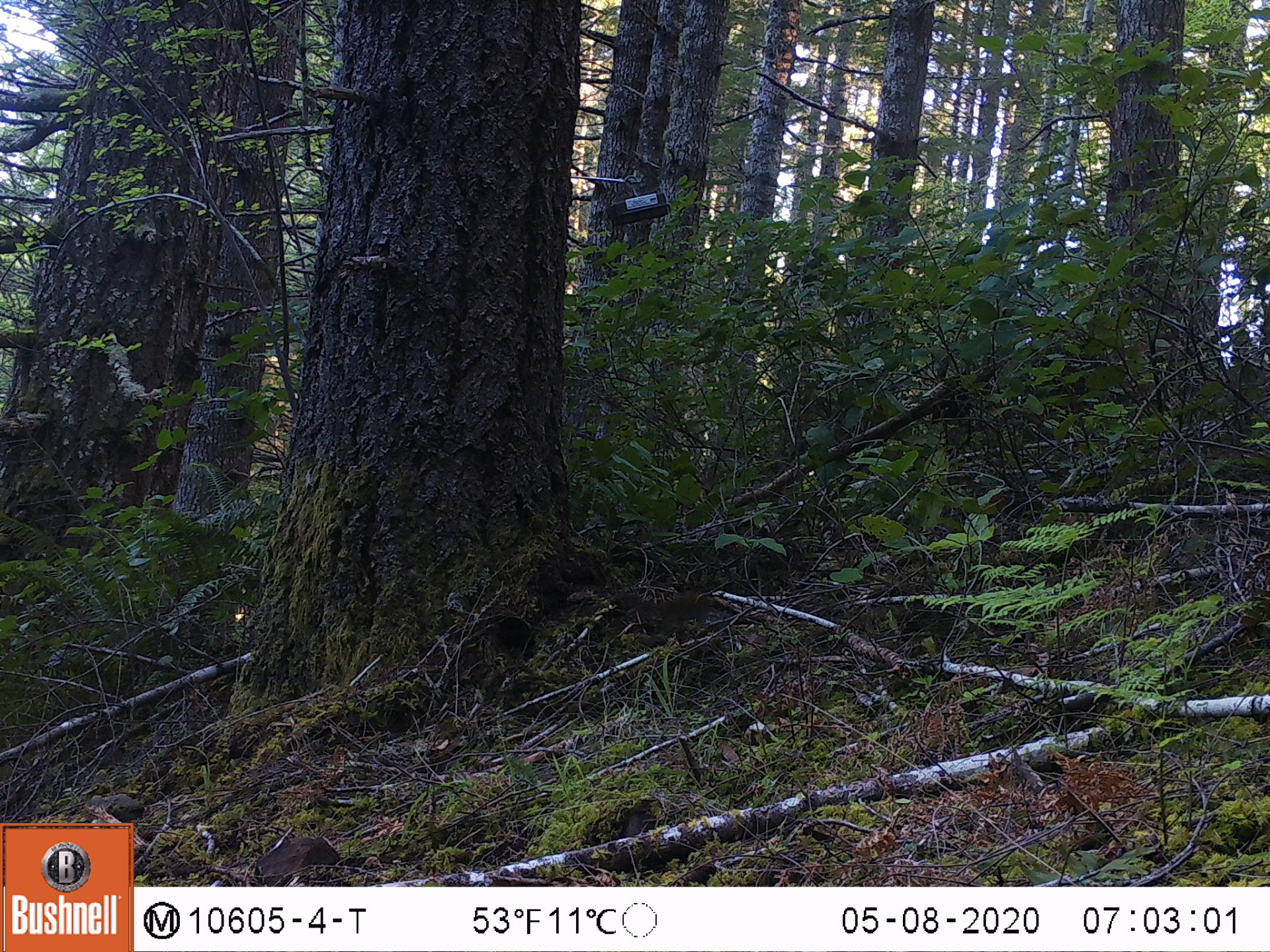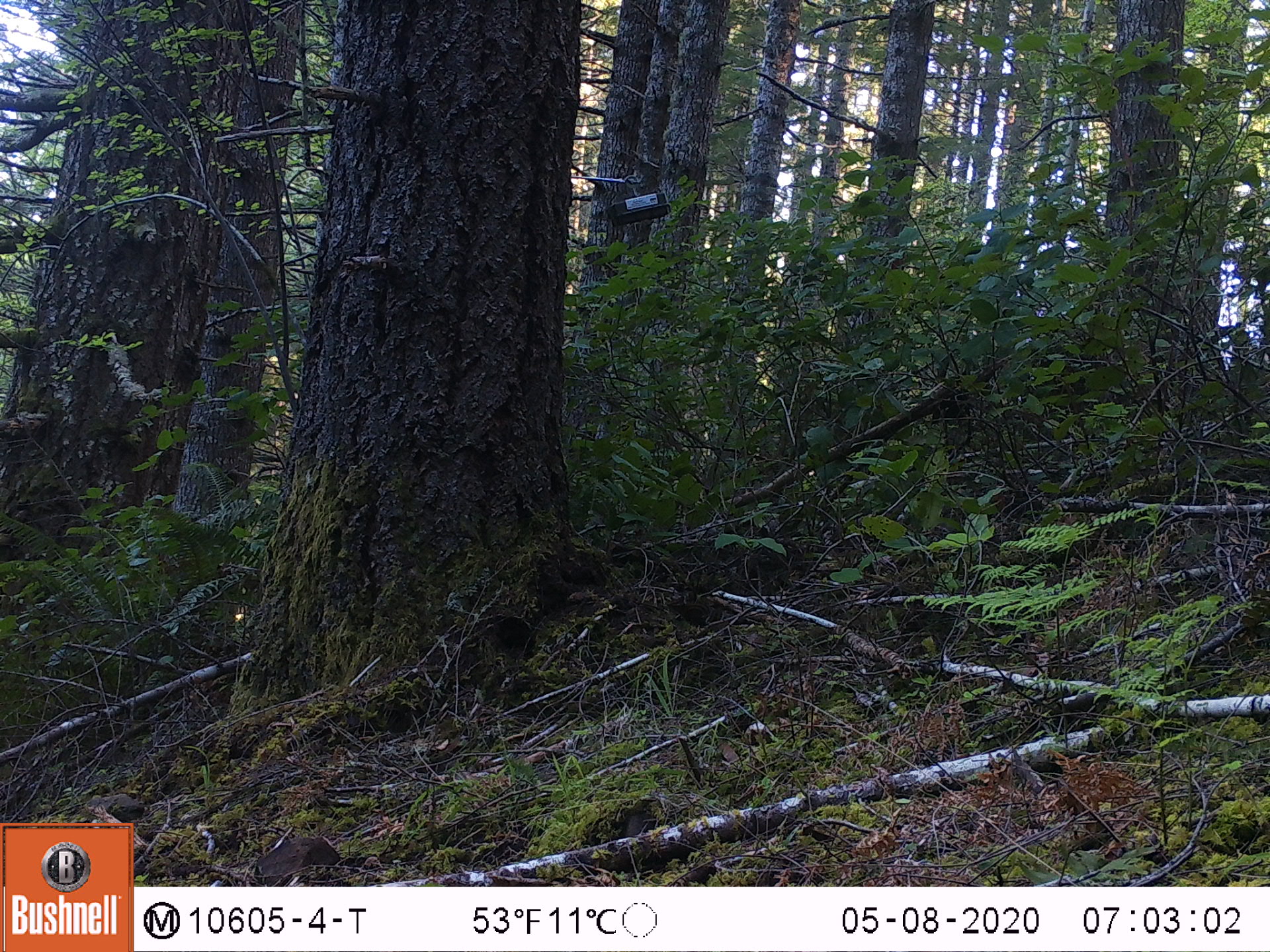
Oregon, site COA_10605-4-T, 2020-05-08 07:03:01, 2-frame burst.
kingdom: Animalia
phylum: Chordata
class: Mammalia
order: Rodentia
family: Sciuridae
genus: Neotamias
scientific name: Neotamias townsendii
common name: townsend's chipmunk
Townsend's chipmunk (Neotamias townsendii).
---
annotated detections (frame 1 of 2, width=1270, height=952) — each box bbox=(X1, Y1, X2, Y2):
townsend's chipmunk: bbox=(620, 590, 712, 638)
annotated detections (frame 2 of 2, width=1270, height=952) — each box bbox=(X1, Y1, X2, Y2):
townsend's chipmunk: bbox=(662, 592, 725, 629)